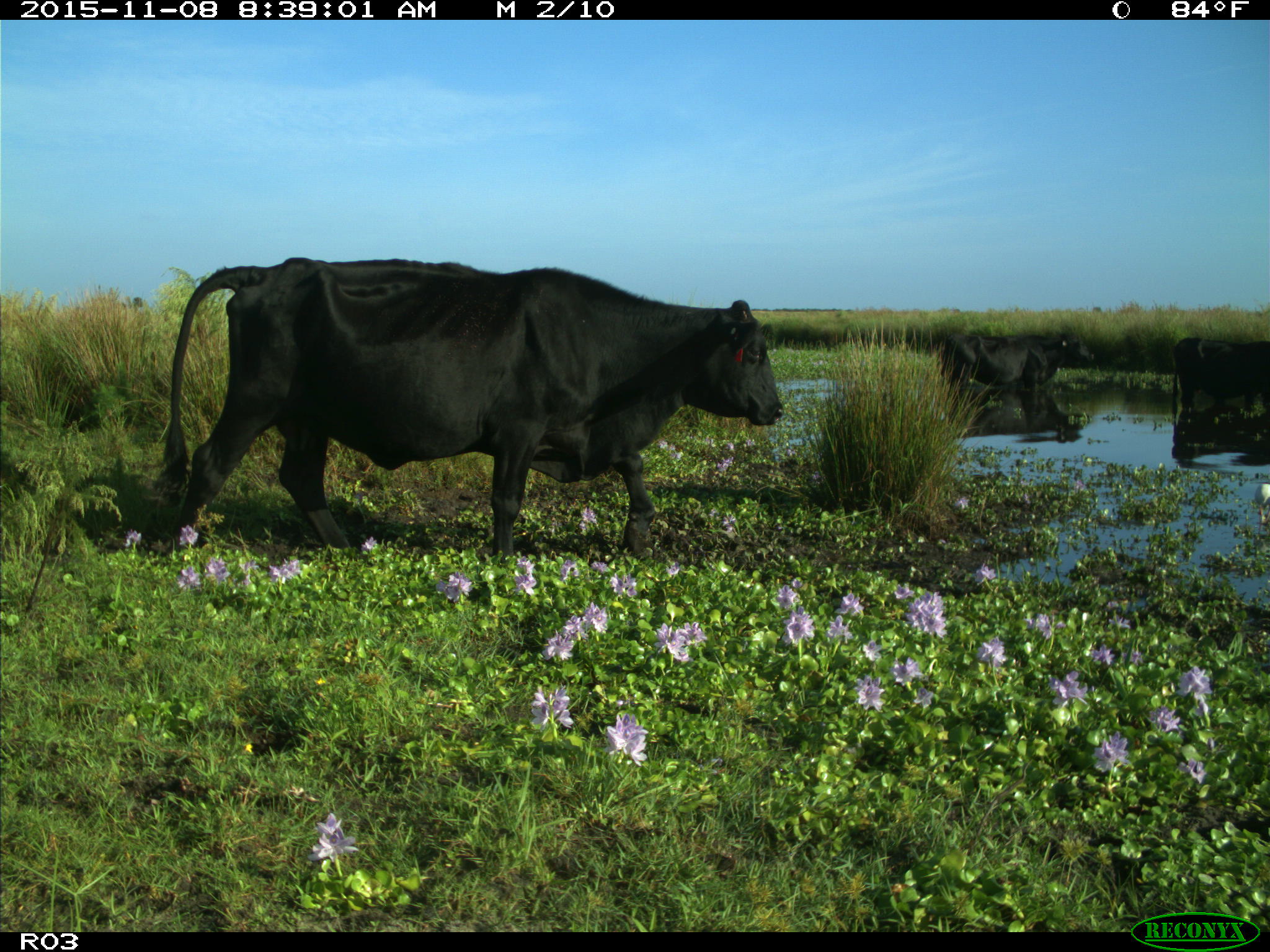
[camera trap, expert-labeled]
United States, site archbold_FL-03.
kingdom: Animalia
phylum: Chordata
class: Mammalia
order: Artiodactyla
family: Bovidae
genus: Bos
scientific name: Bos taurus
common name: domestic cow